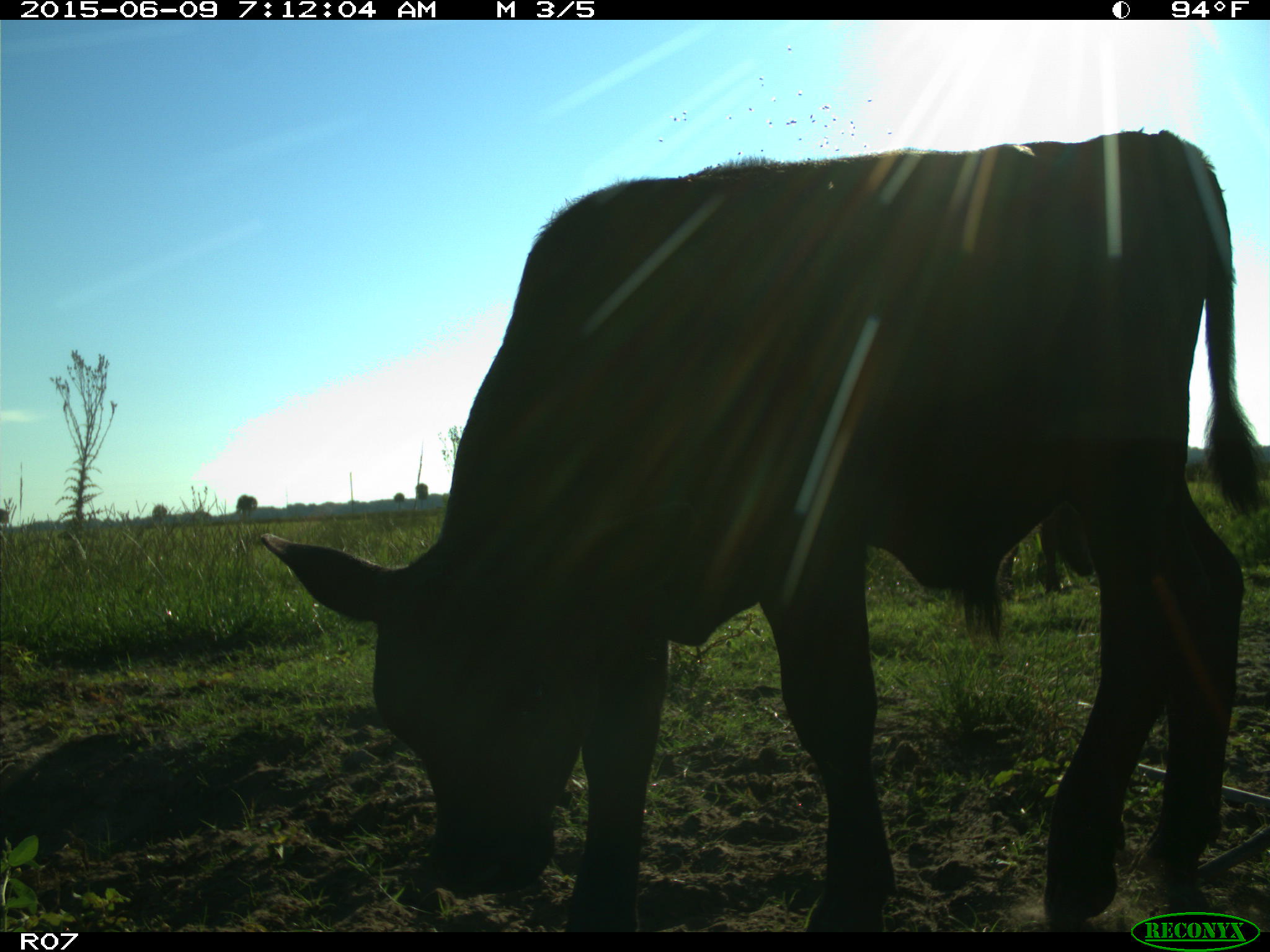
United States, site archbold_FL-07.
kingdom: Animalia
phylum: Chordata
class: Mammalia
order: Artiodactyla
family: Bovidae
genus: Bos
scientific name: Bos taurus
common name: domestic cow